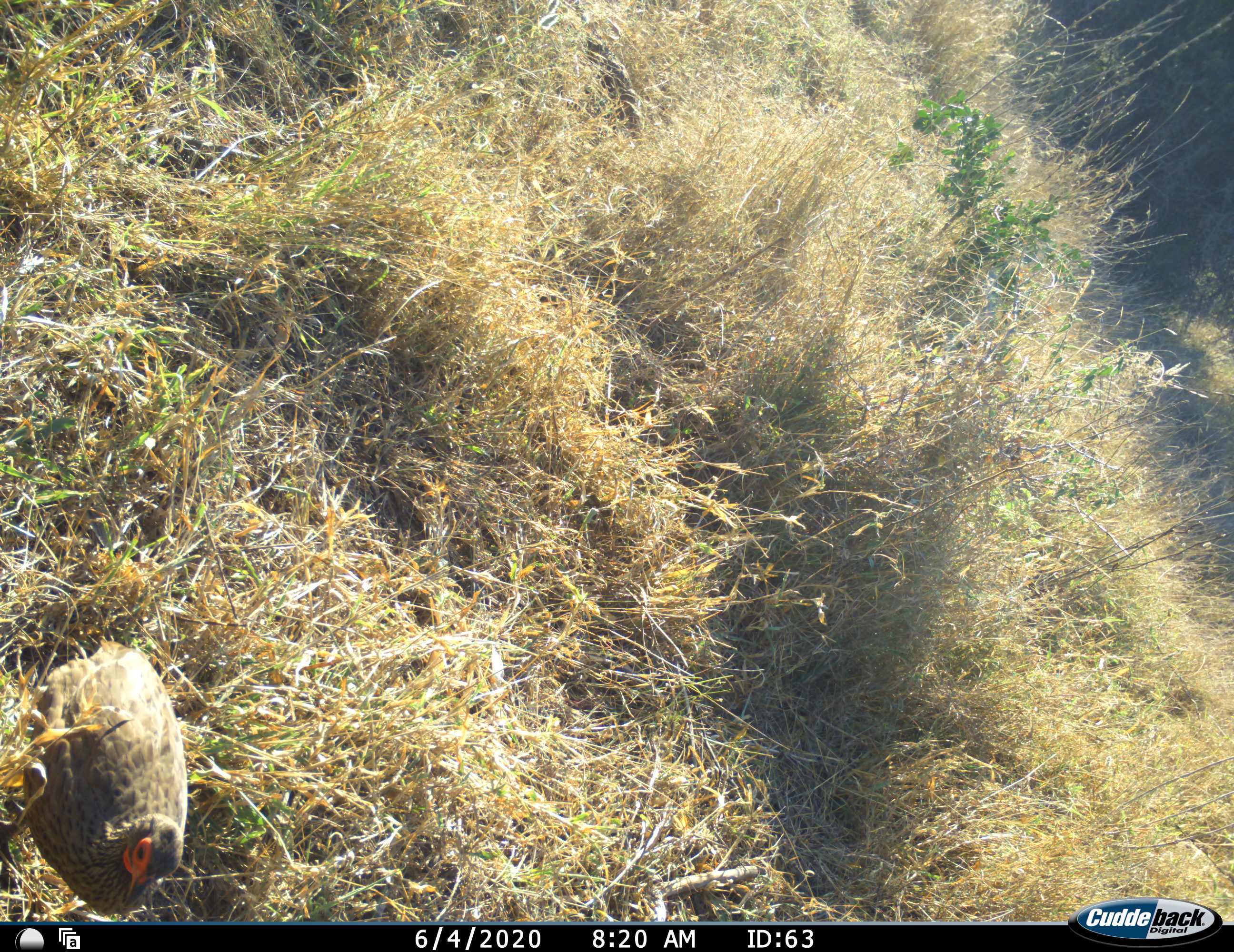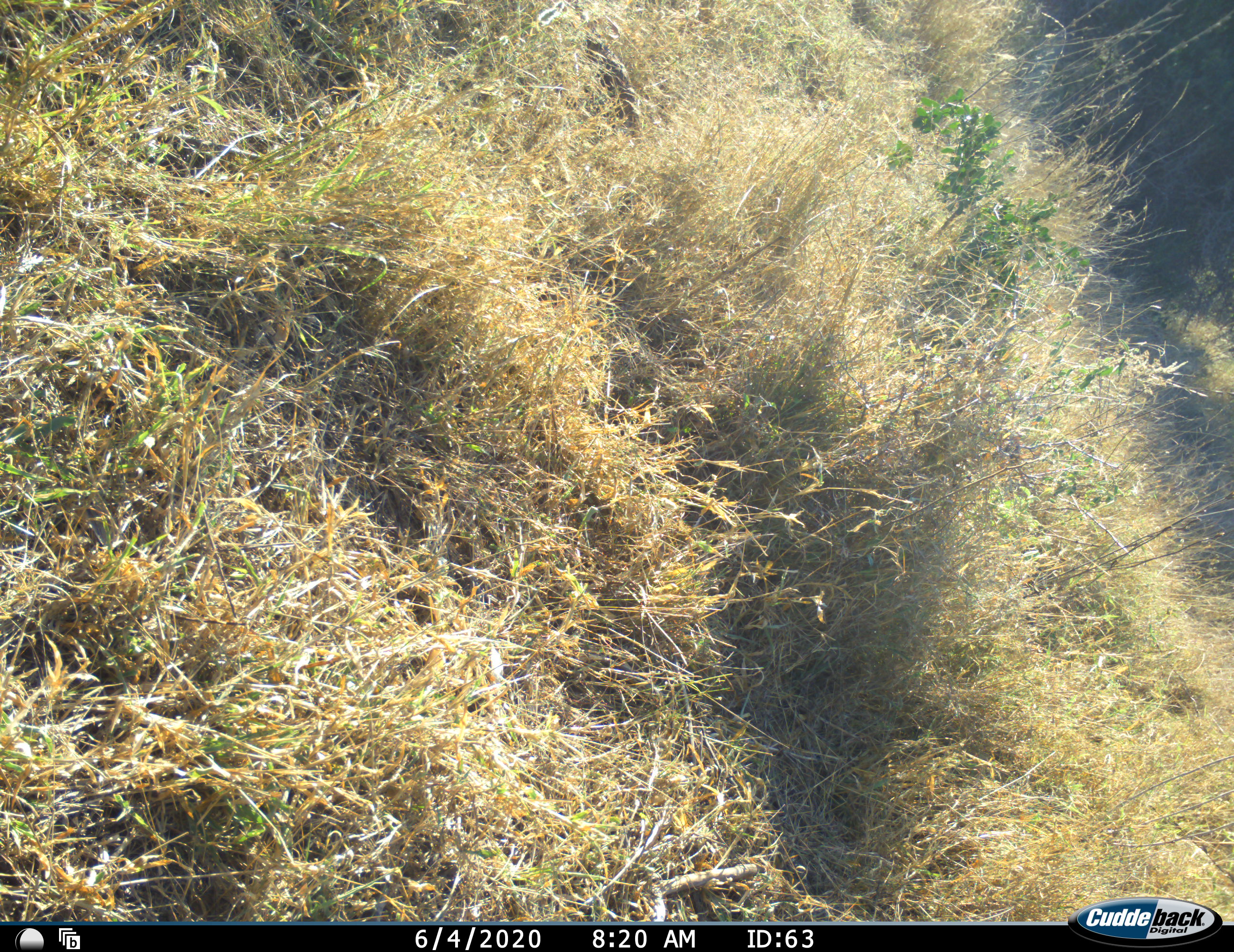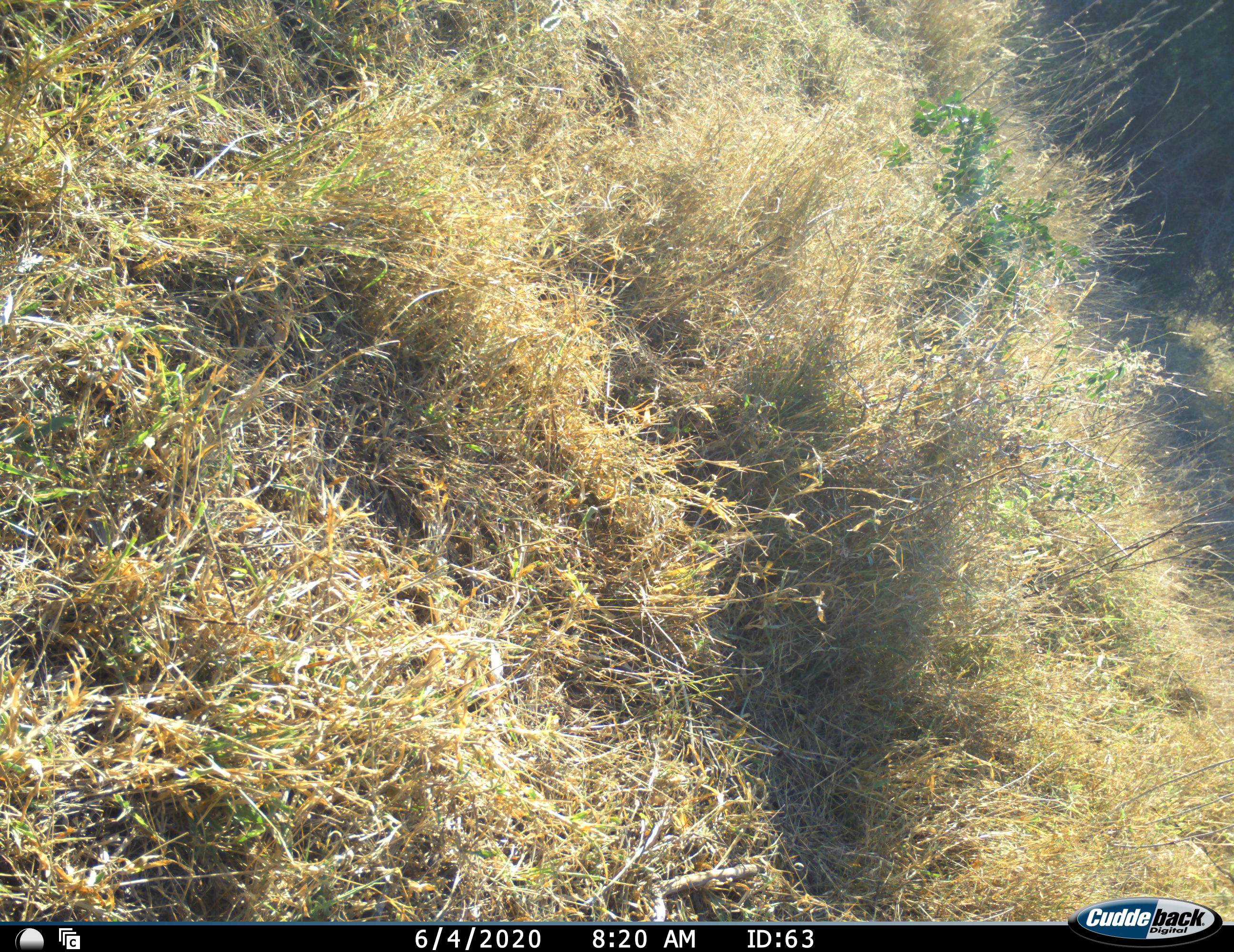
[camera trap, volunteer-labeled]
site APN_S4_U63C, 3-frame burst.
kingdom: Animalia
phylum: Chordata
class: Aves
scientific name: Aves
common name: bird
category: birdother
Birdother (bird) (Aves), count 1. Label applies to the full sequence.